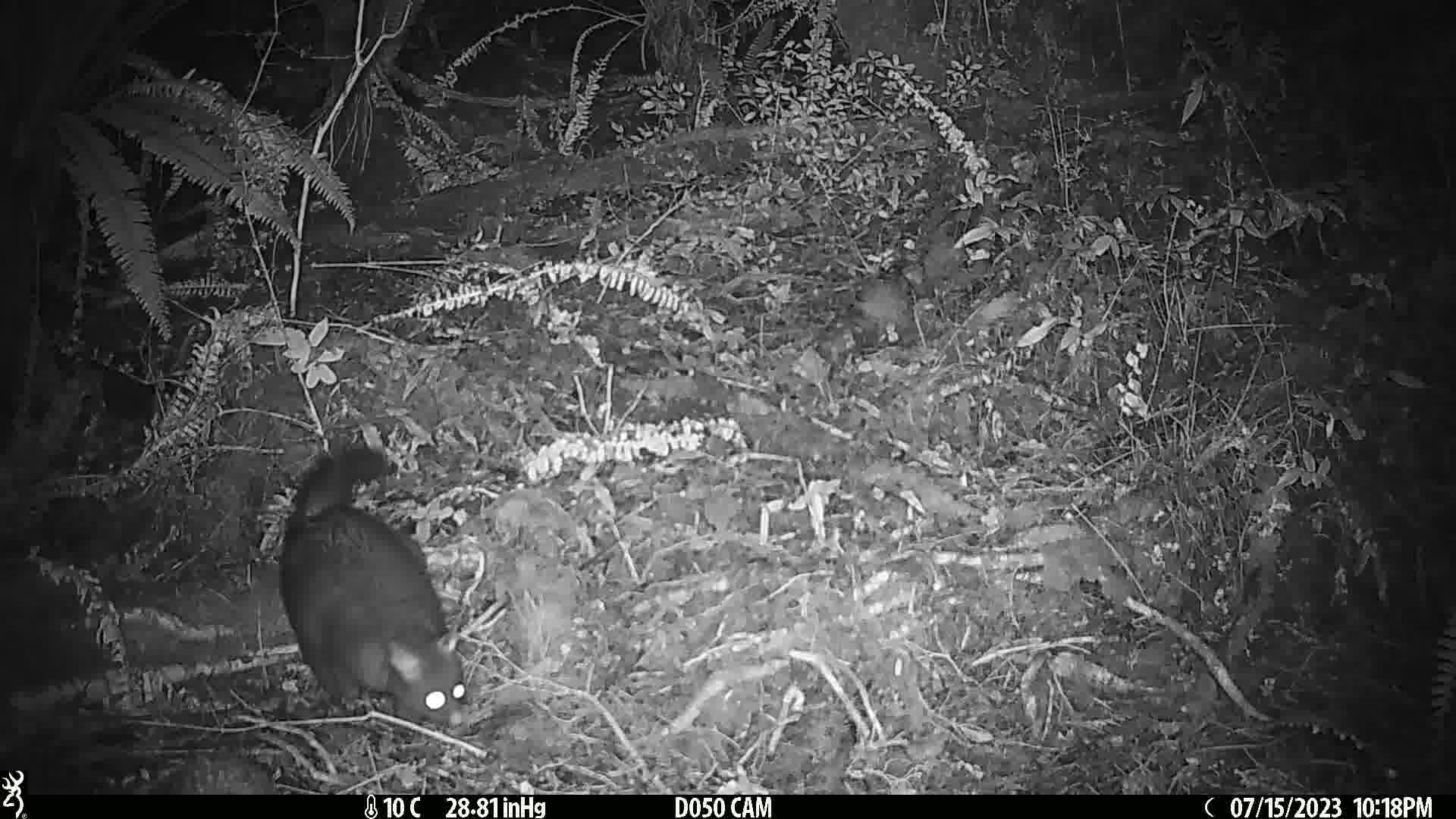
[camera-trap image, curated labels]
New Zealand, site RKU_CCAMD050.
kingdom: Animalia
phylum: Chordata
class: Mammalia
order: Diprotodontia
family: Phalangeridae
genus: Trichosurus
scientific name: Trichosurus vulpecula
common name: common brushtail possum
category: possum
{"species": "possum (common brushtail possum) (Trichosurus vulpecula)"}